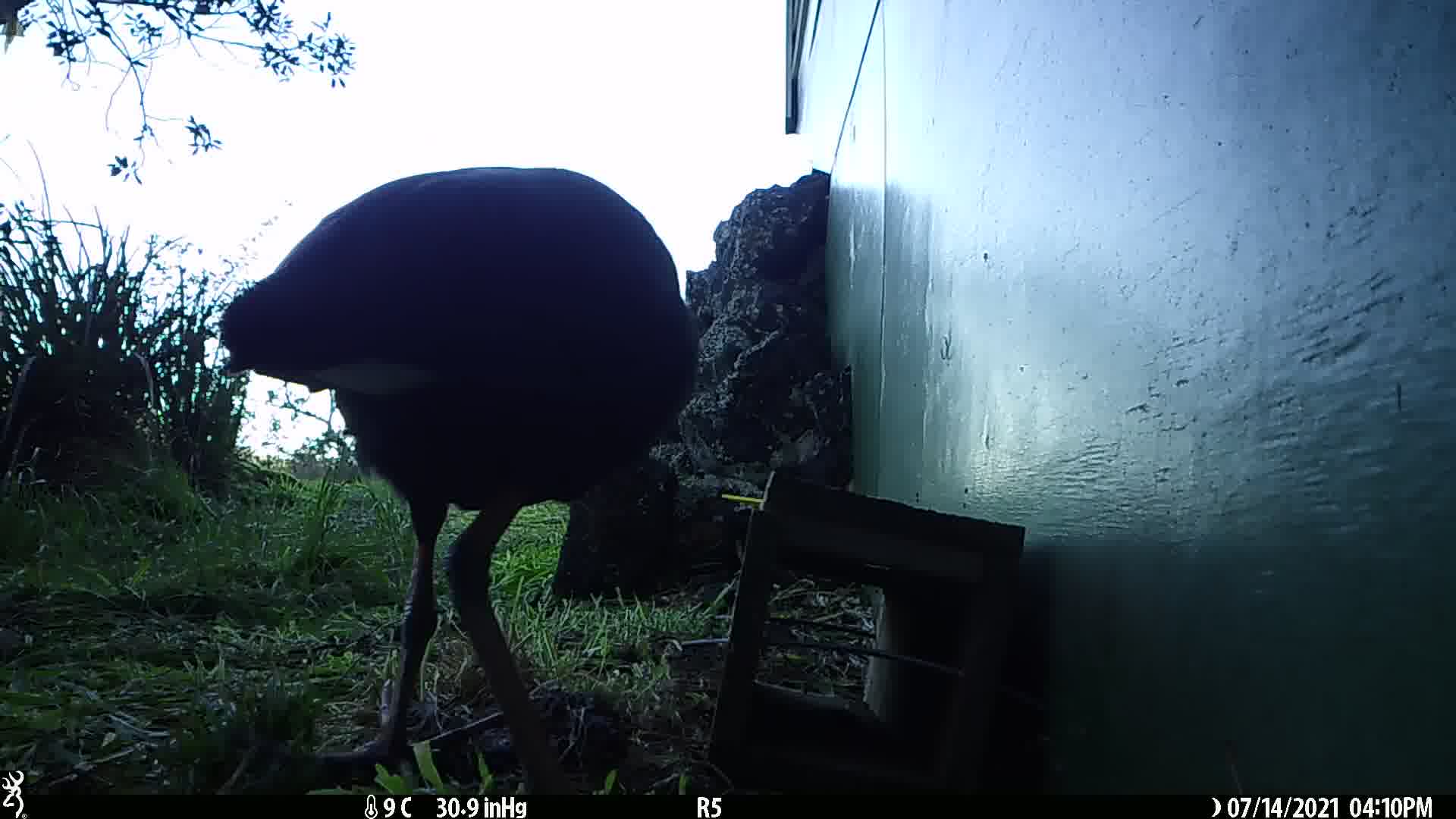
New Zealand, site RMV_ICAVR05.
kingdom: Animalia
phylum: Chordata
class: Aves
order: Gruiformes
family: Rallidae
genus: Porphyrio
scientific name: Porphyrio melanotus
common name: australasian swamphen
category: pukeko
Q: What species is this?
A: Pukeko (australasian swamphen) (Porphyrio melanotus).